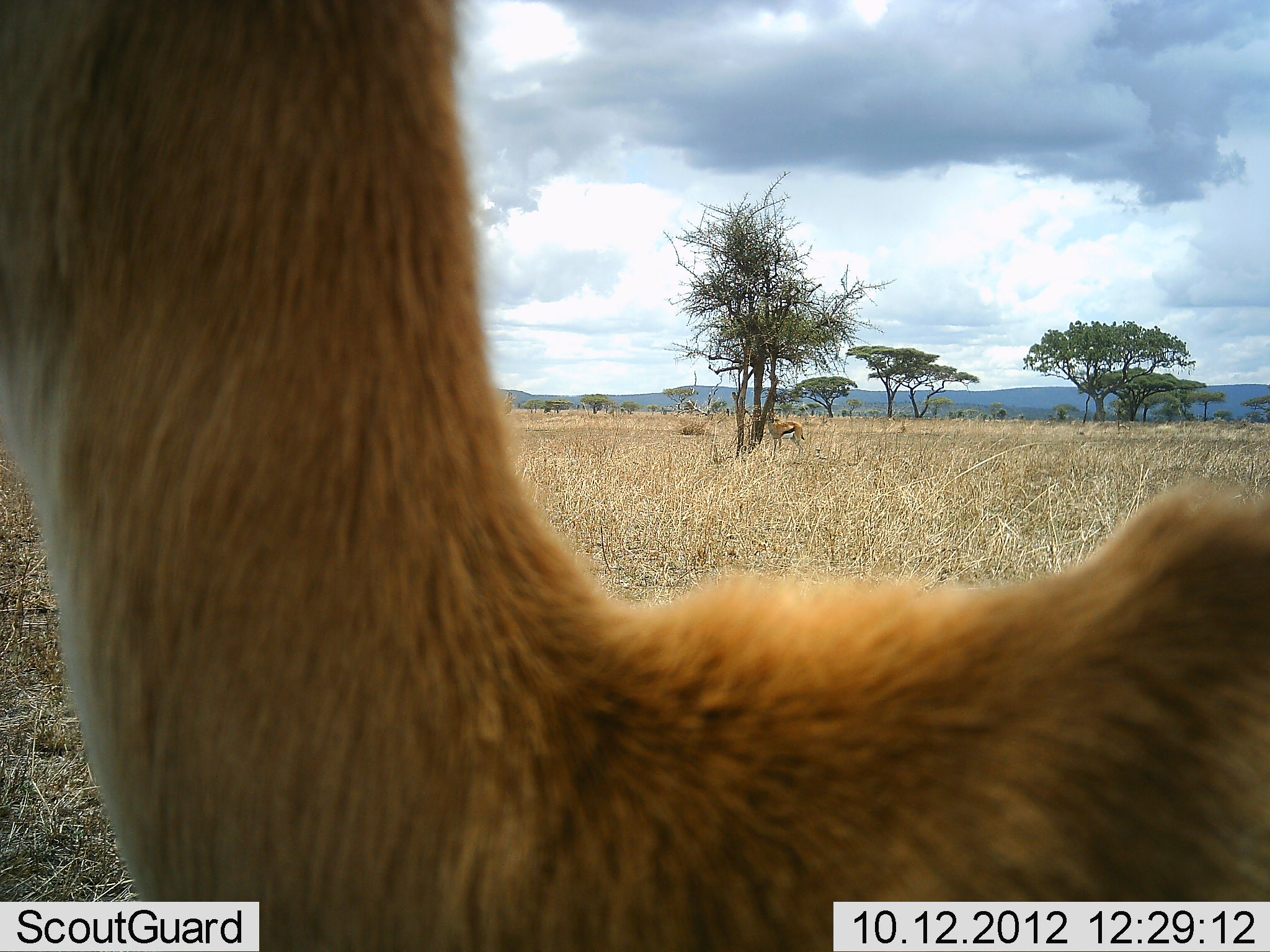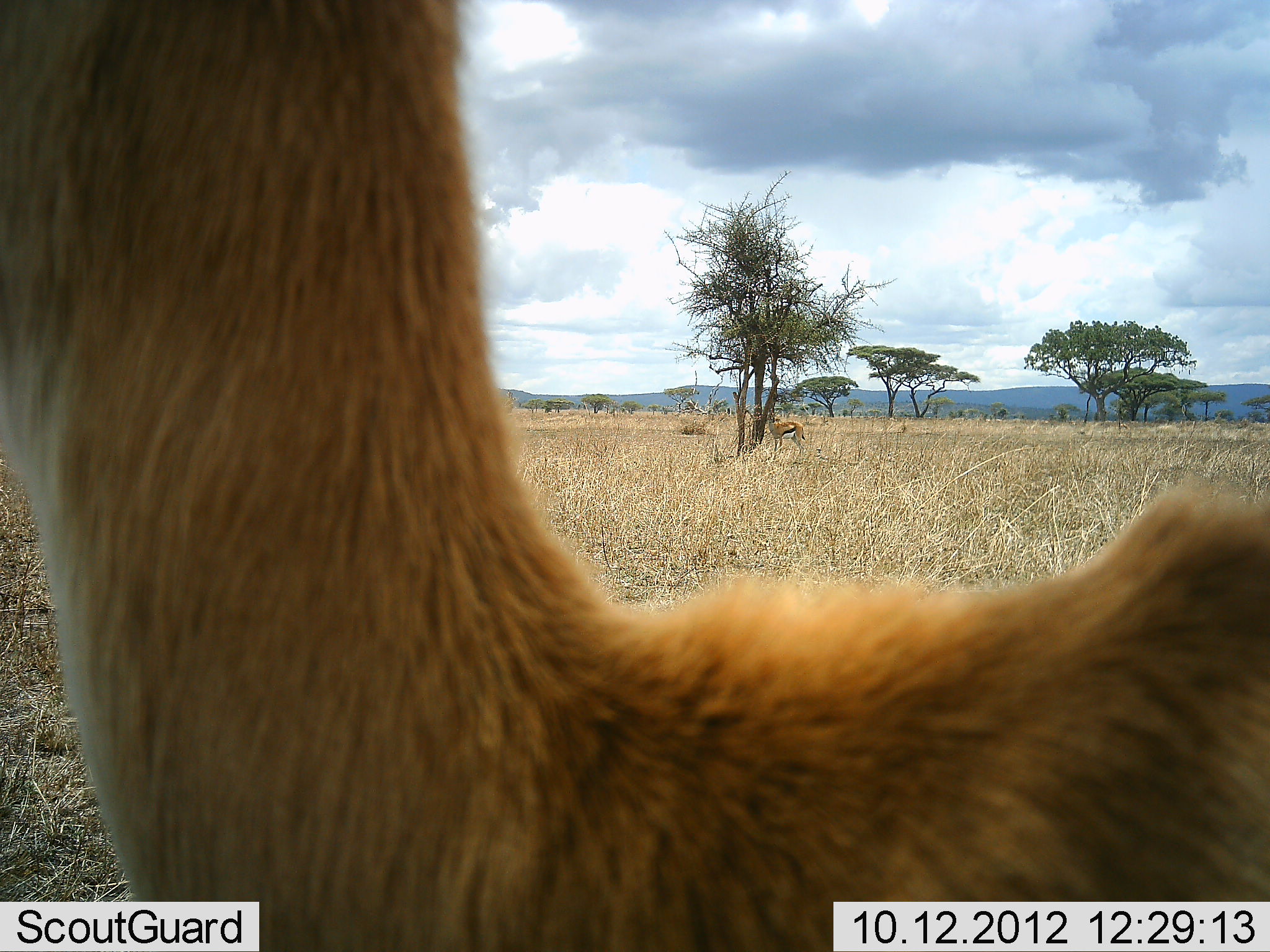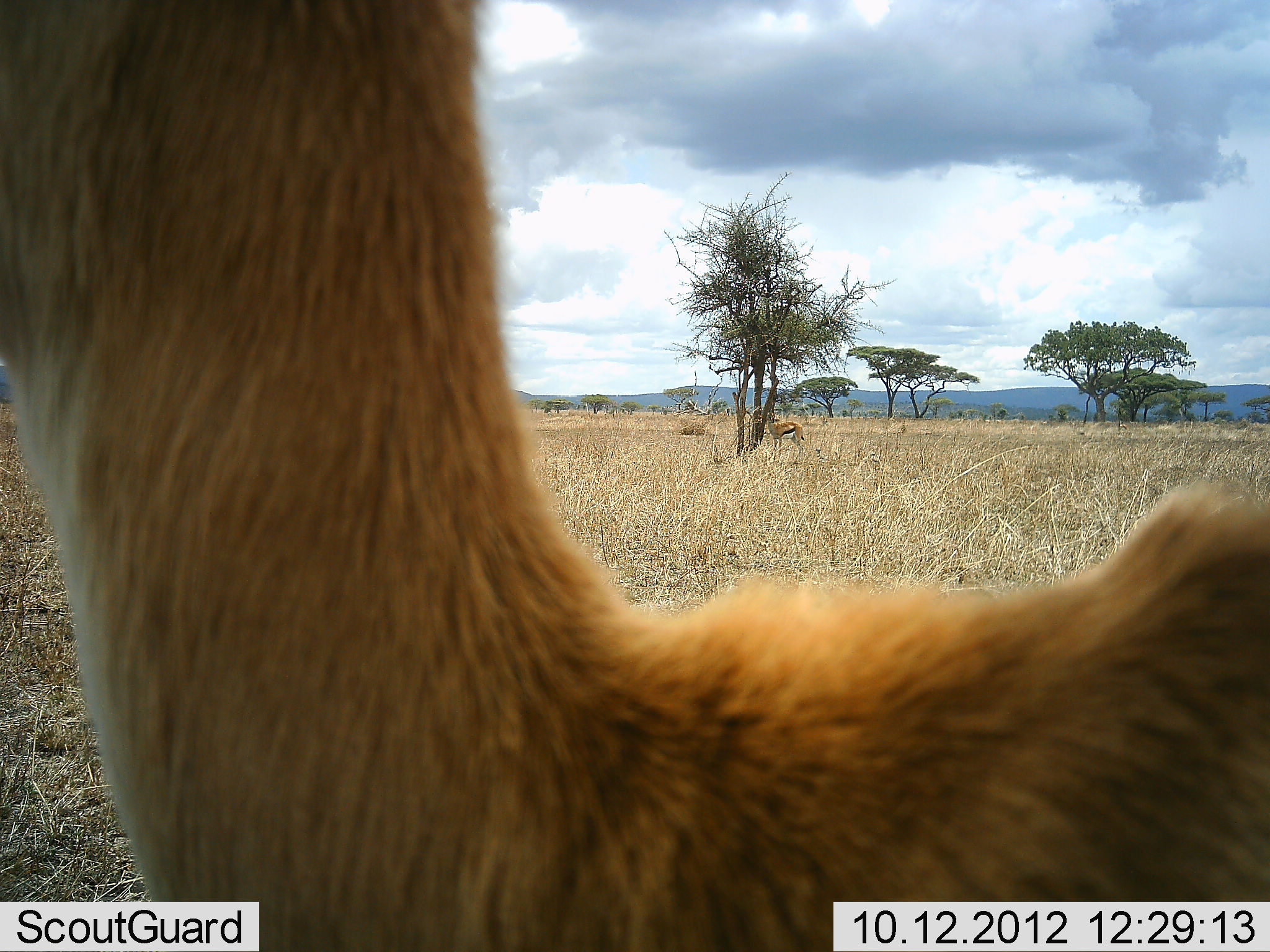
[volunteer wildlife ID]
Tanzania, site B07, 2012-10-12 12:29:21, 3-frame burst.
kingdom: Animalia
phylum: Chordata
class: Mammalia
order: Artiodactyla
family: Bovidae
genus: Eudorcas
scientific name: Eudorcas thomsonii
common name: thomson's gazelle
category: gazellethomsons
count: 2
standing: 100%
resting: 9%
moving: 0%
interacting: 0%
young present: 9%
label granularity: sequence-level